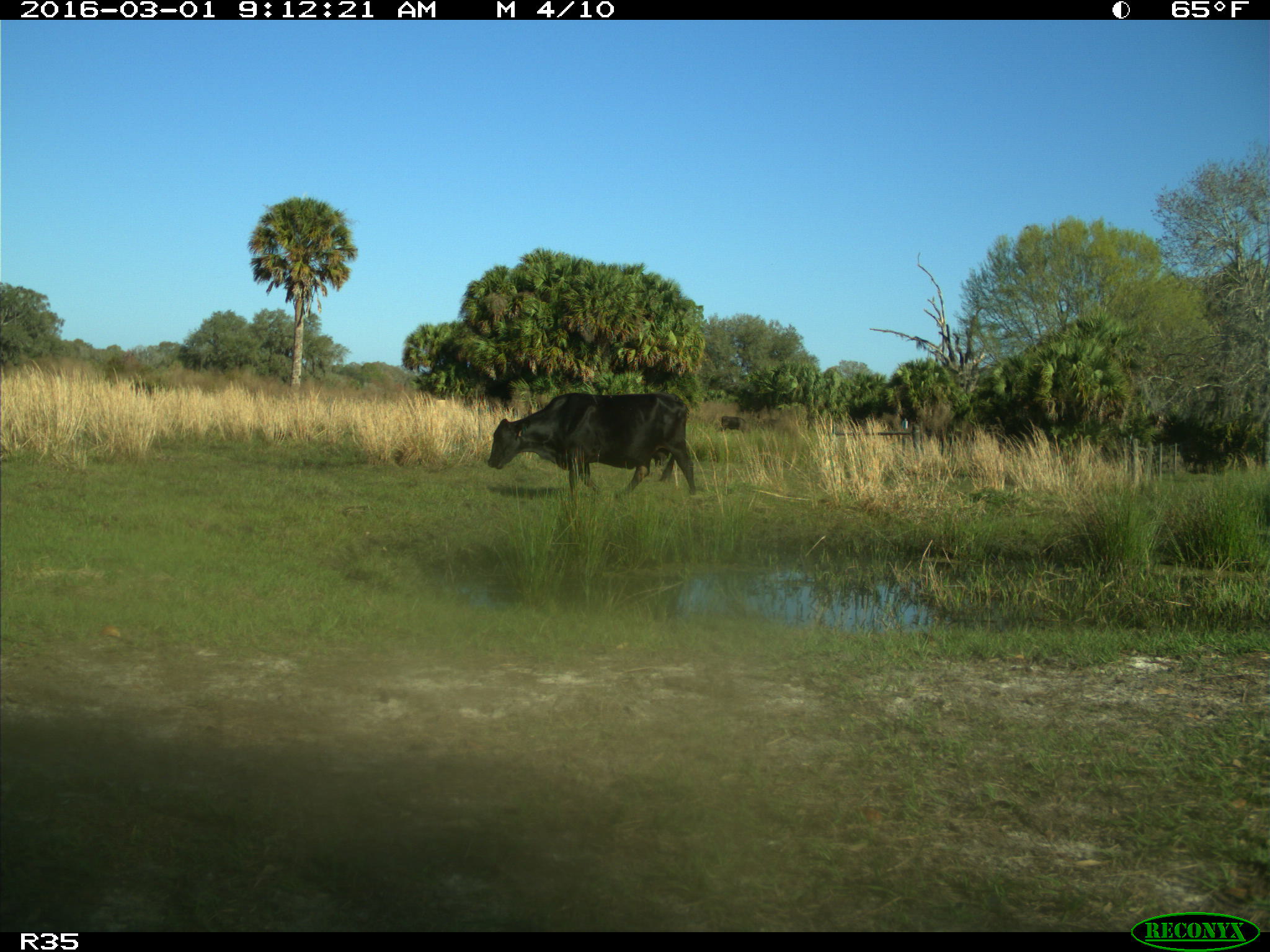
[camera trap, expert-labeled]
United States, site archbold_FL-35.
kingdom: Animalia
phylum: Chordata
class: Mammalia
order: Artiodactyla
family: Bovidae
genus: Bos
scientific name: Bos taurus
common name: domestic cow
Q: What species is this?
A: Bos taurus (domestic cow).